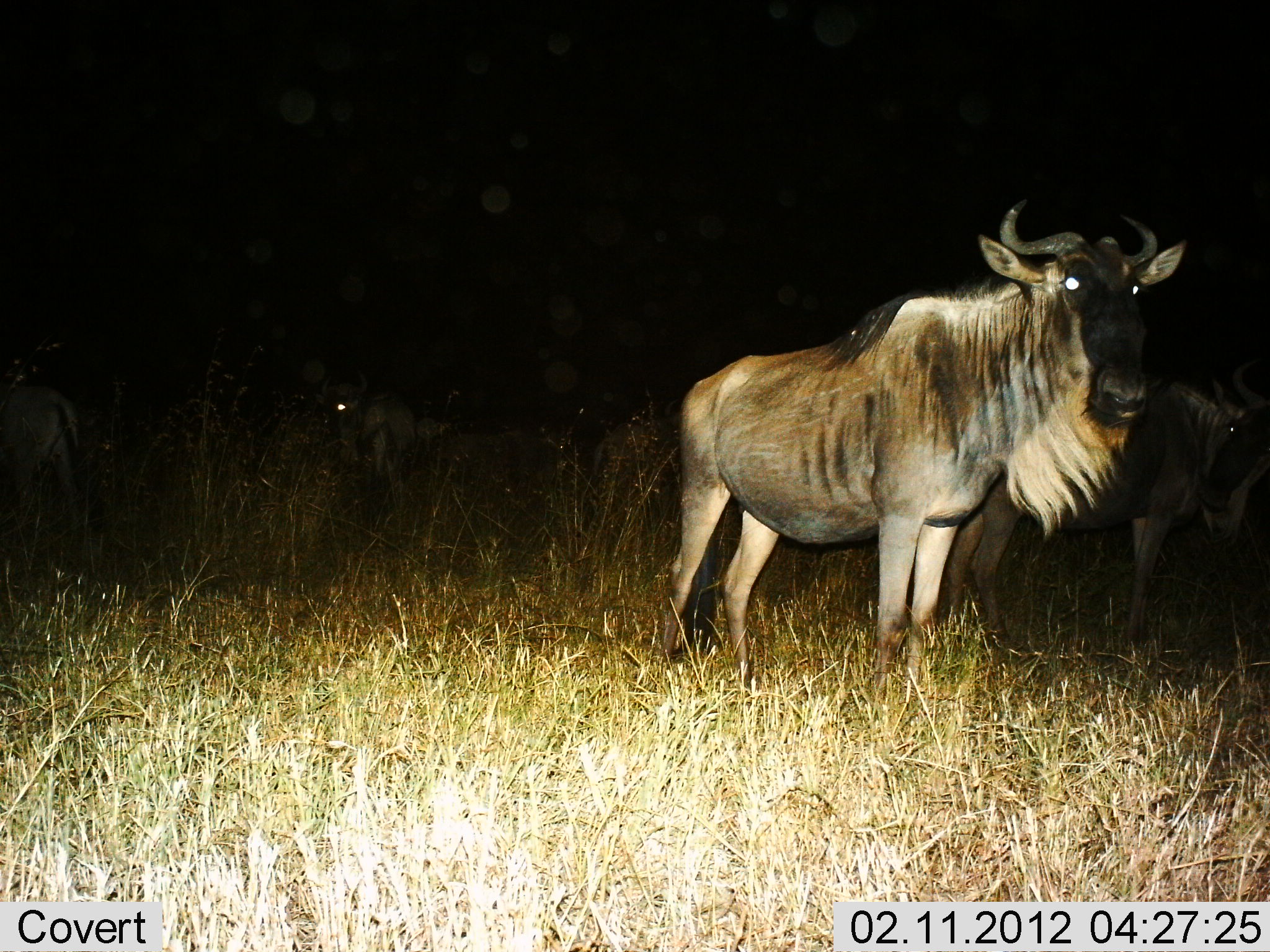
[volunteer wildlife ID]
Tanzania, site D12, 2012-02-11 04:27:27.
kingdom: Animalia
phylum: Chordata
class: Mammalia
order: Artiodactyla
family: Bovidae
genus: Connochaetes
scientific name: Connochaetes taurinus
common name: blue wildebeest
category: wildebeest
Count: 4.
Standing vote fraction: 96%.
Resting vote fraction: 4%.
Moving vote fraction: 0%.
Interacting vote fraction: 0%.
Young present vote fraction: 0%.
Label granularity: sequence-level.